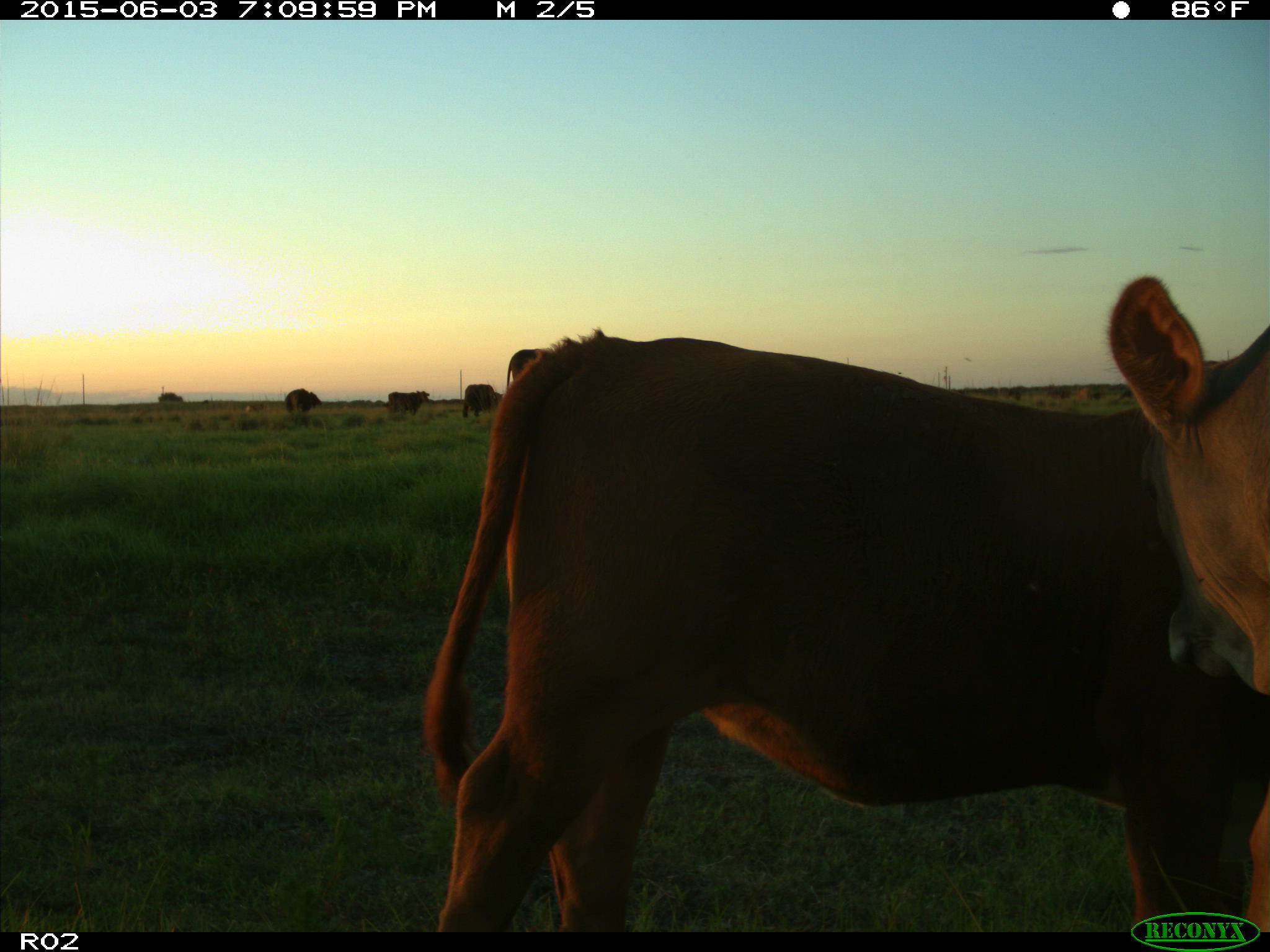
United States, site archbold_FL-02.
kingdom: Animalia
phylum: Chordata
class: Mammalia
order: Artiodactyla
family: Bovidae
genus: Bos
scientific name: Bos taurus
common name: domestic cow